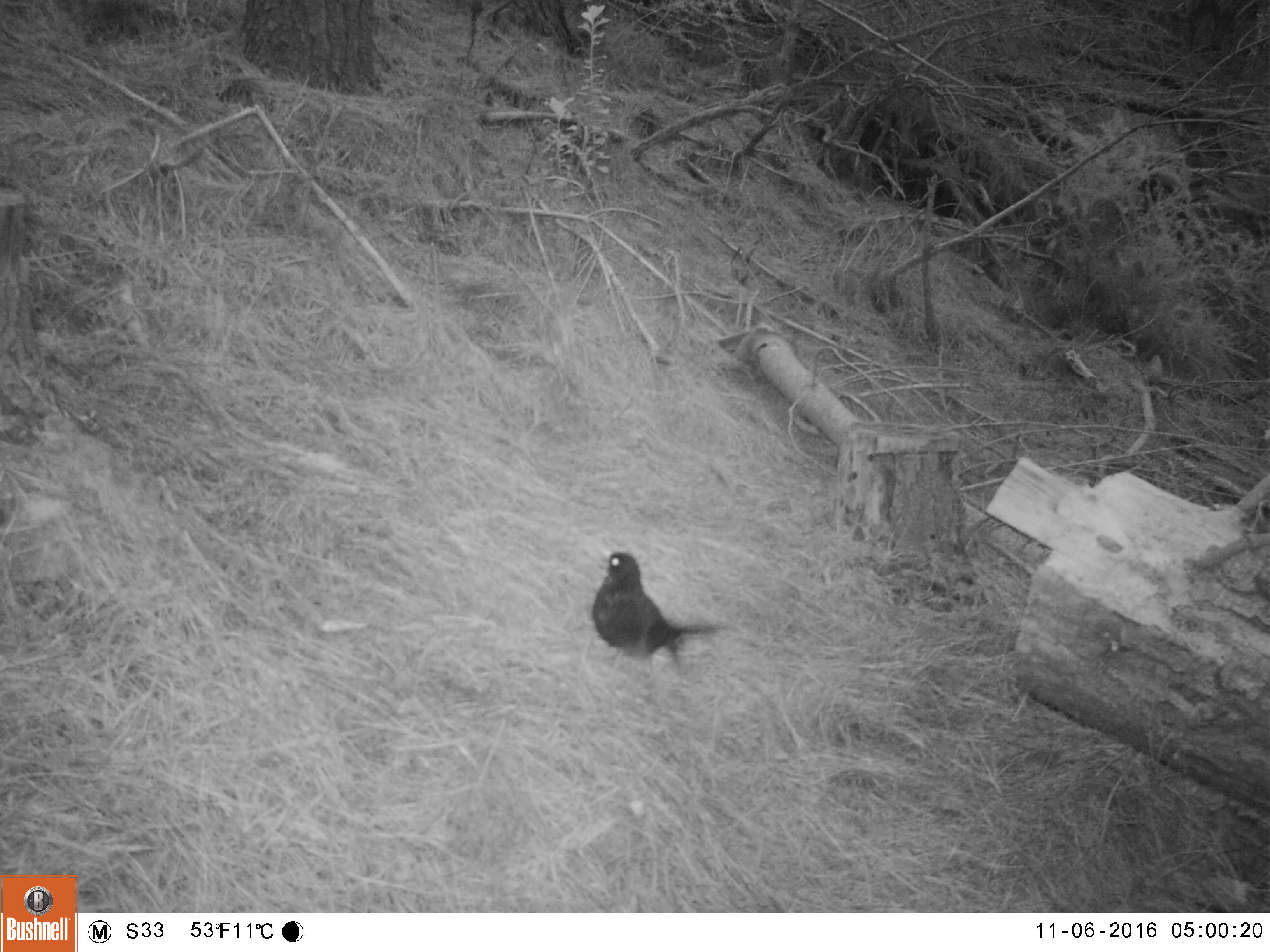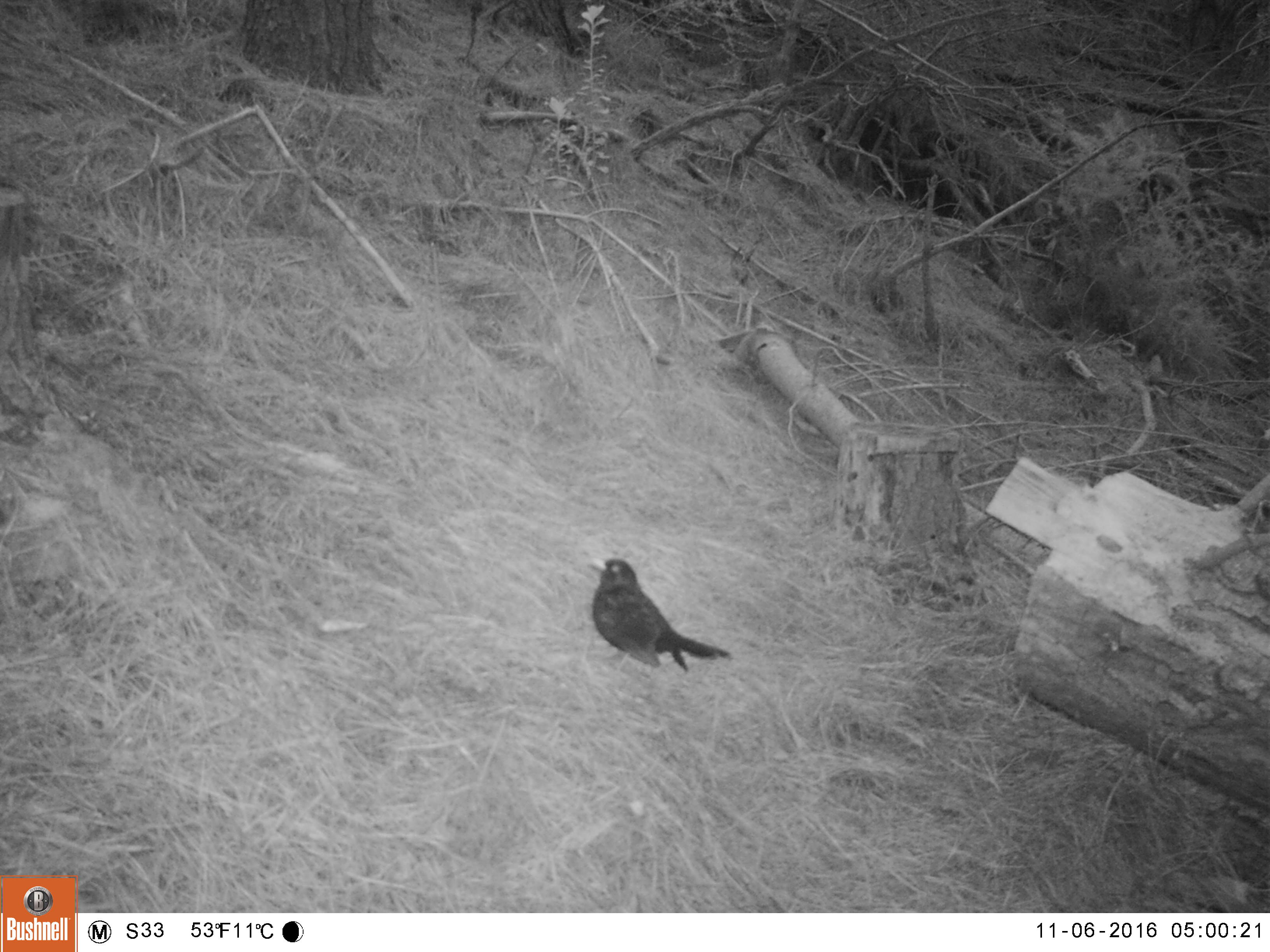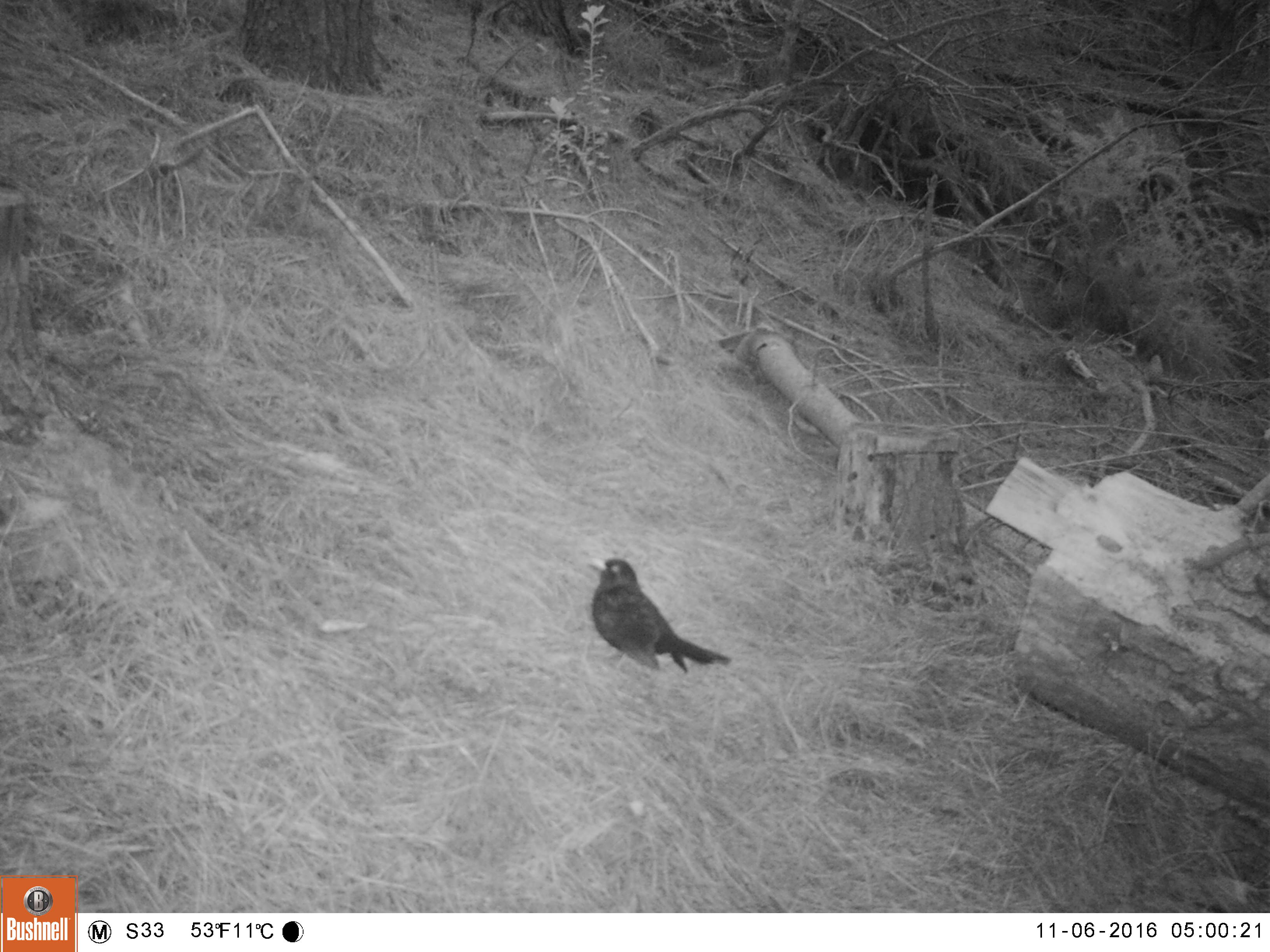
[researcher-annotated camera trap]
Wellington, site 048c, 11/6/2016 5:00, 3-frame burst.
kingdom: Animalia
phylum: Chordata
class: Aves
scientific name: Aves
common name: bird